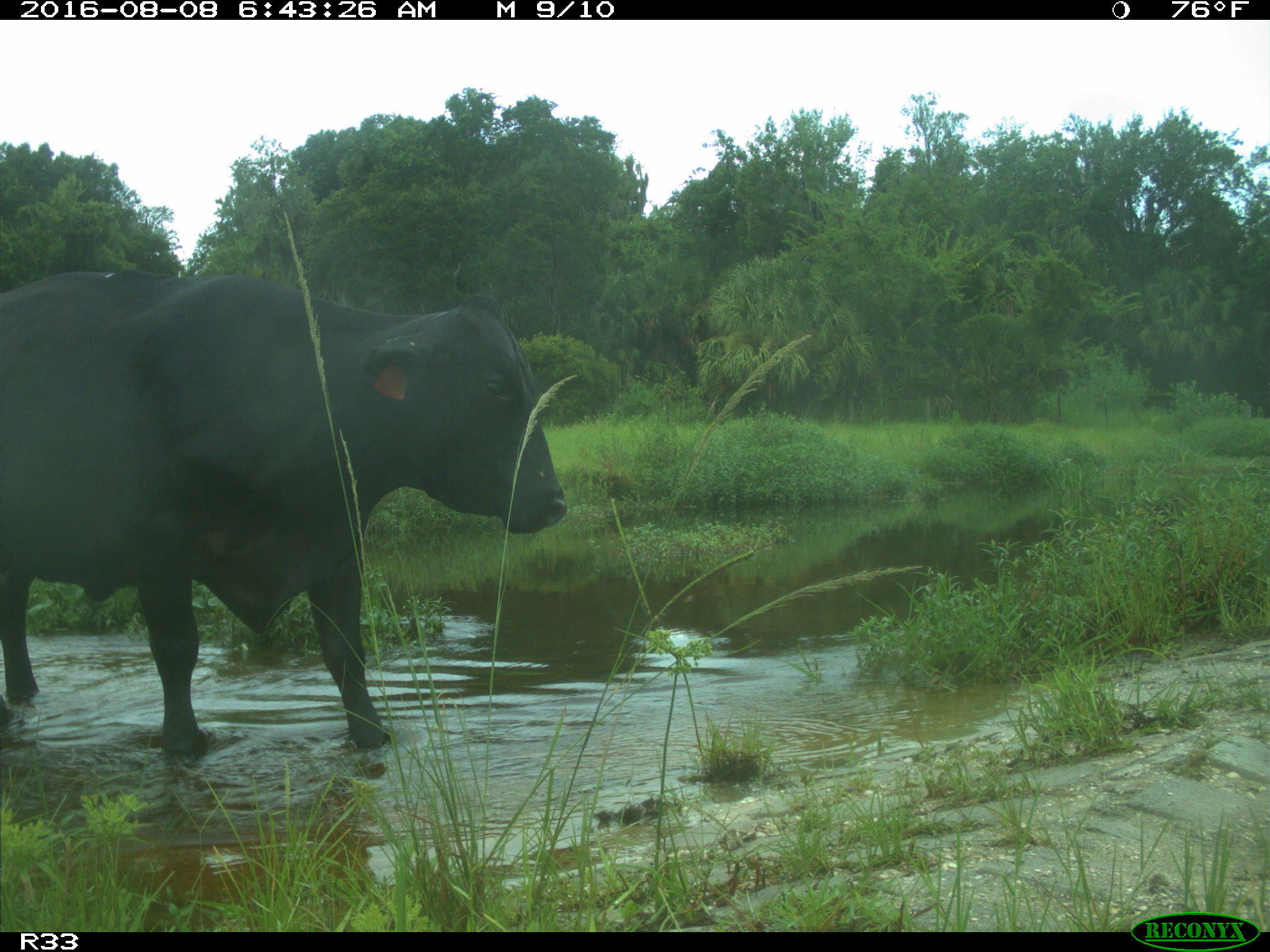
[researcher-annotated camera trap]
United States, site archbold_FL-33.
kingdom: Animalia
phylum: Chordata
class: Mammalia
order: Artiodactyla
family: Bovidae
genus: Bos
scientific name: Bos taurus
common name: domestic cow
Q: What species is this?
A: Bos taurus (domestic cow).